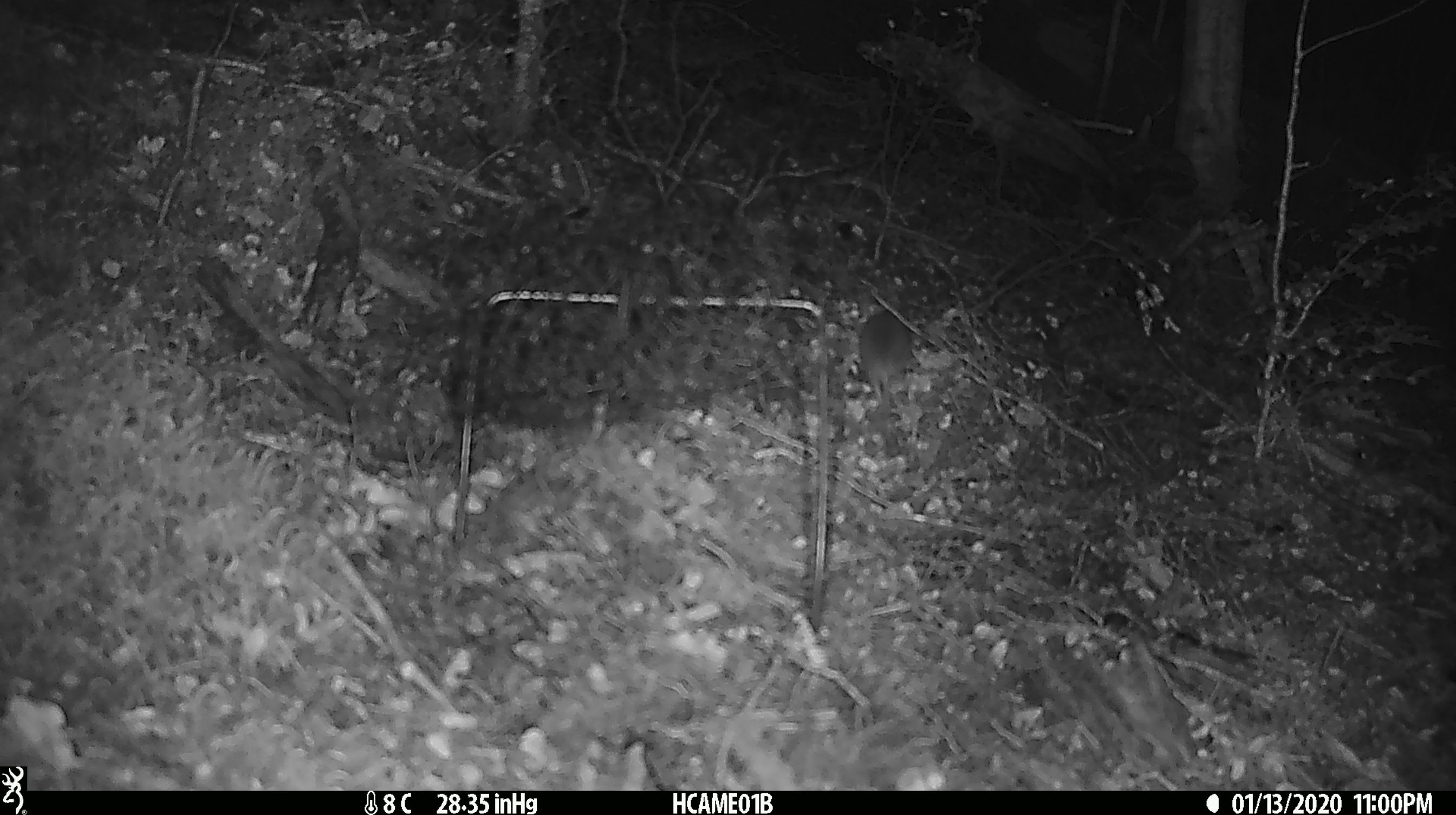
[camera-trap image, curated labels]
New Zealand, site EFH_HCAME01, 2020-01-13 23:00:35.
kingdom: Animalia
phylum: Chordata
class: Mammalia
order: Rodentia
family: Muridae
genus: Mus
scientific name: Mus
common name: mouse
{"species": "mouse (Mus)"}